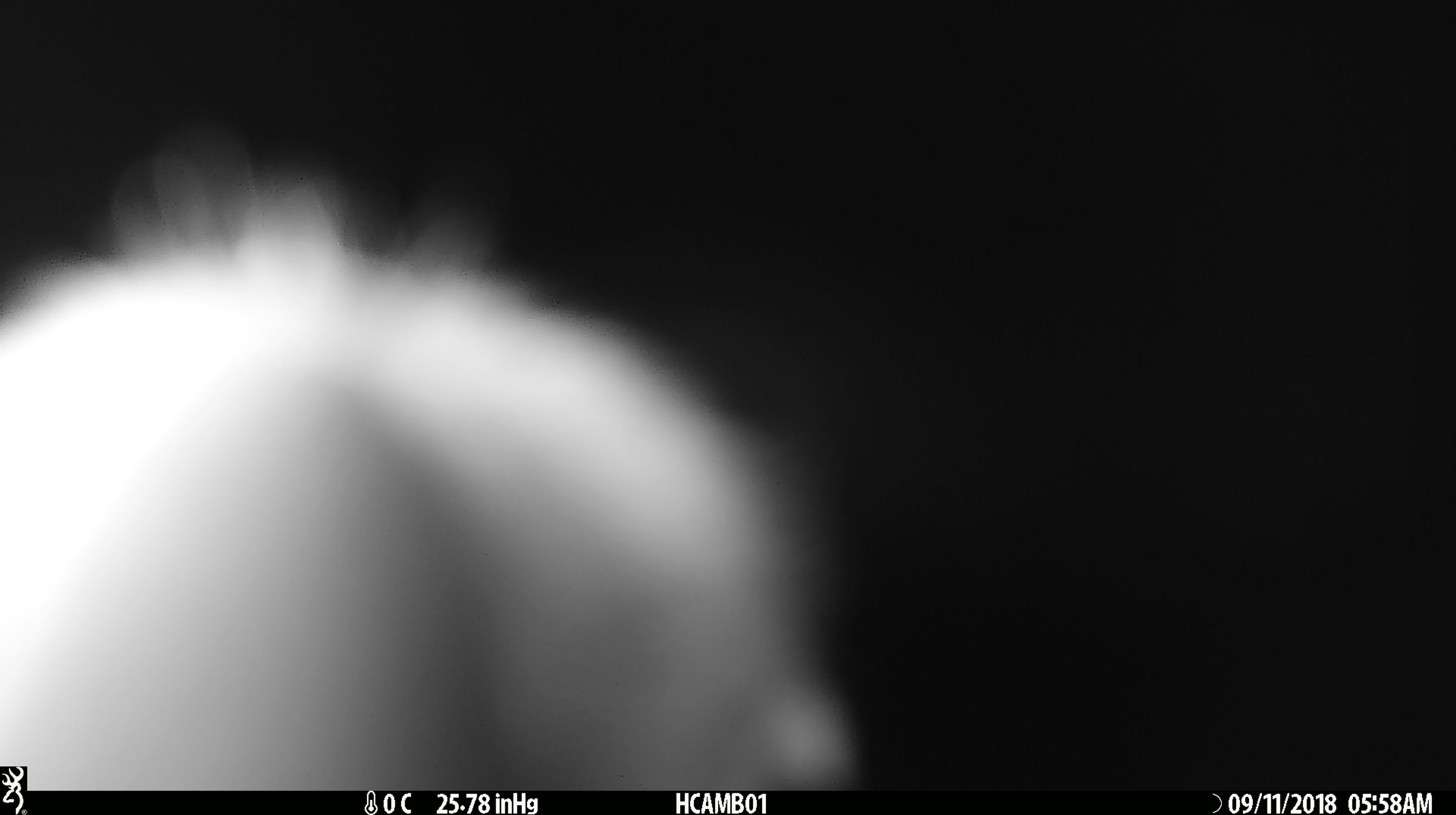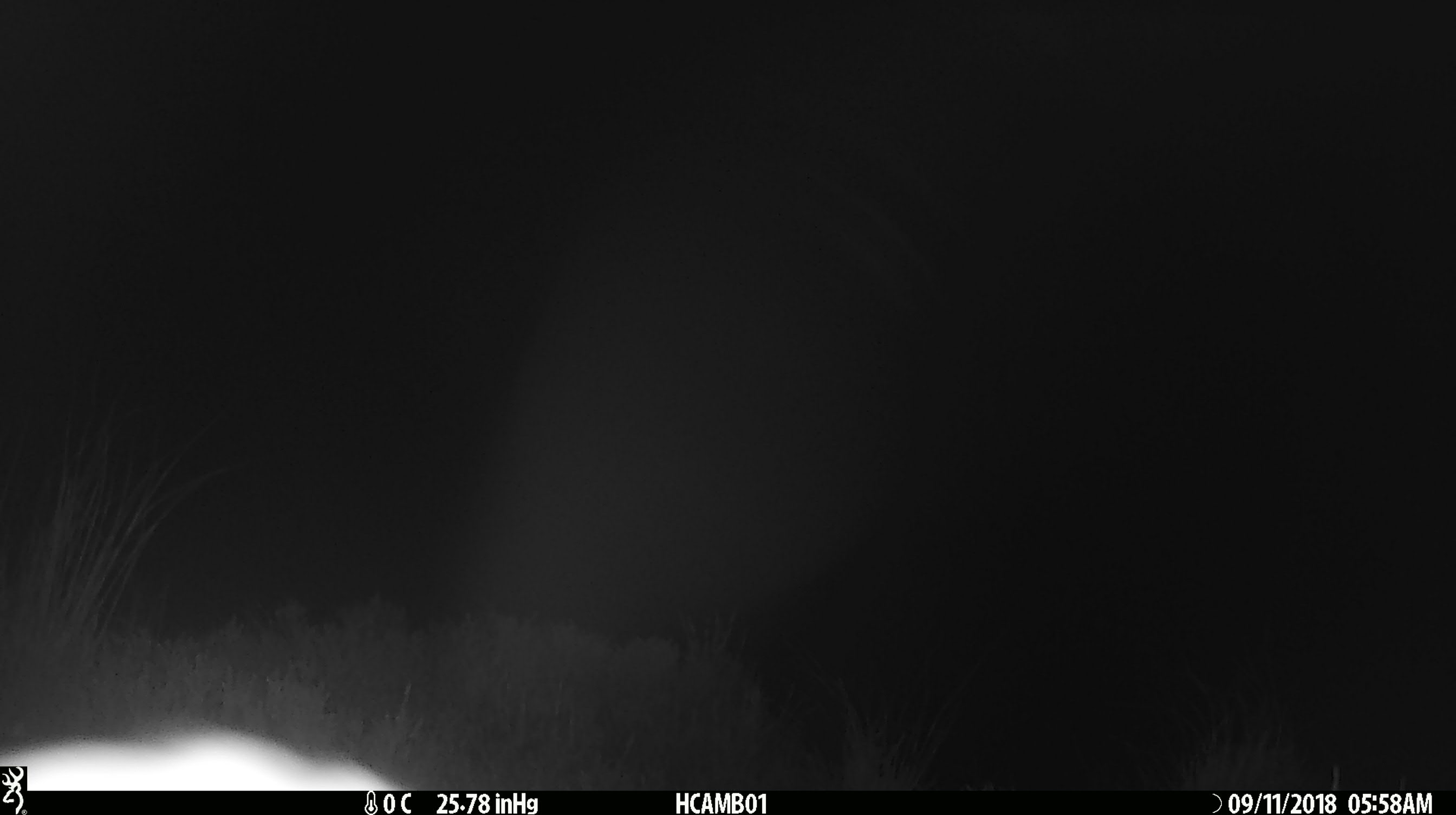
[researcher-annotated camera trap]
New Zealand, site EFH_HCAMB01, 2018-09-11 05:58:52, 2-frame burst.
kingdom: Animalia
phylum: Chordata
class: Aves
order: Psittaciformes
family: Strigopidae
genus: Nestor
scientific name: Nestor notabilis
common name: kea